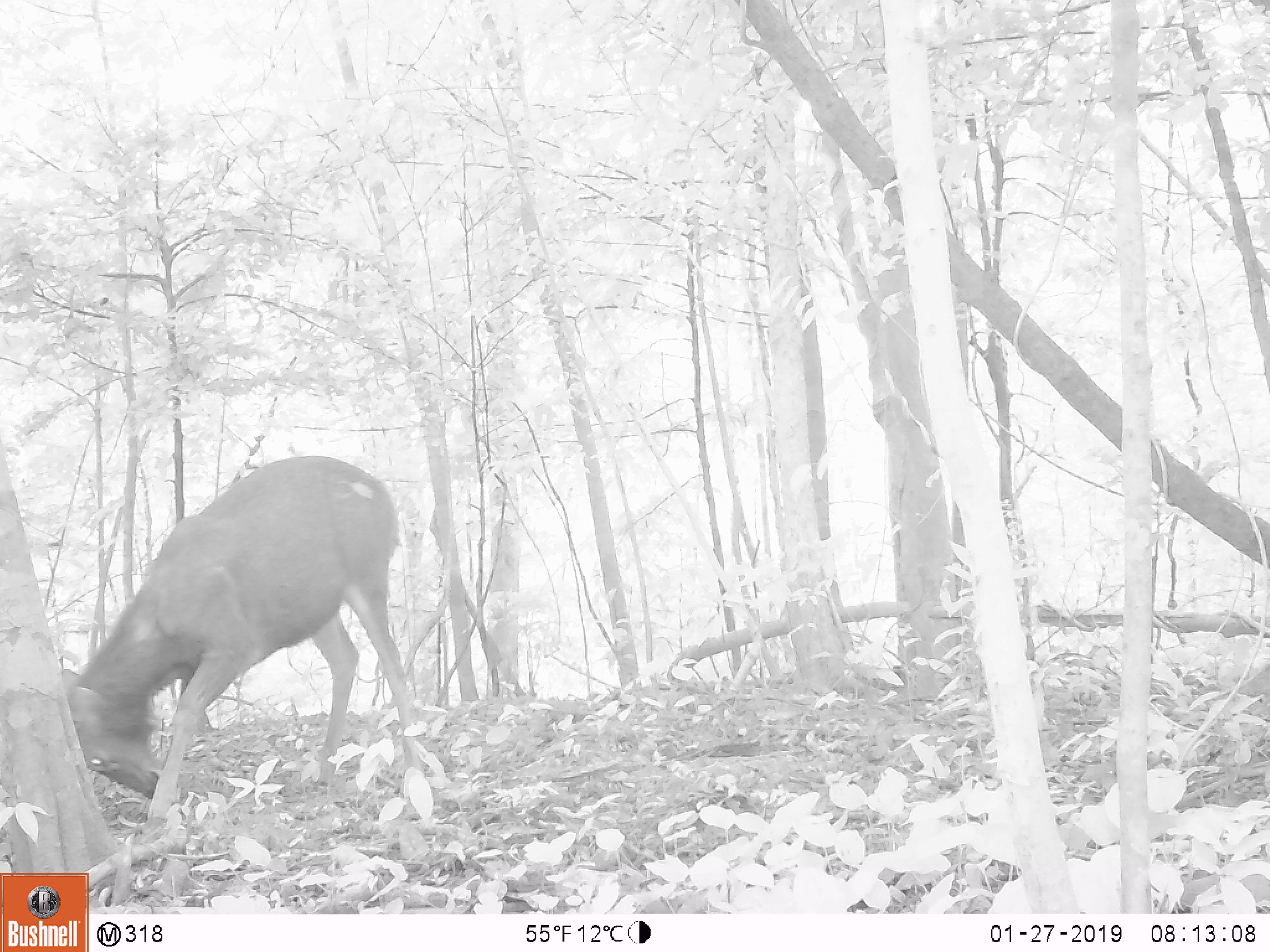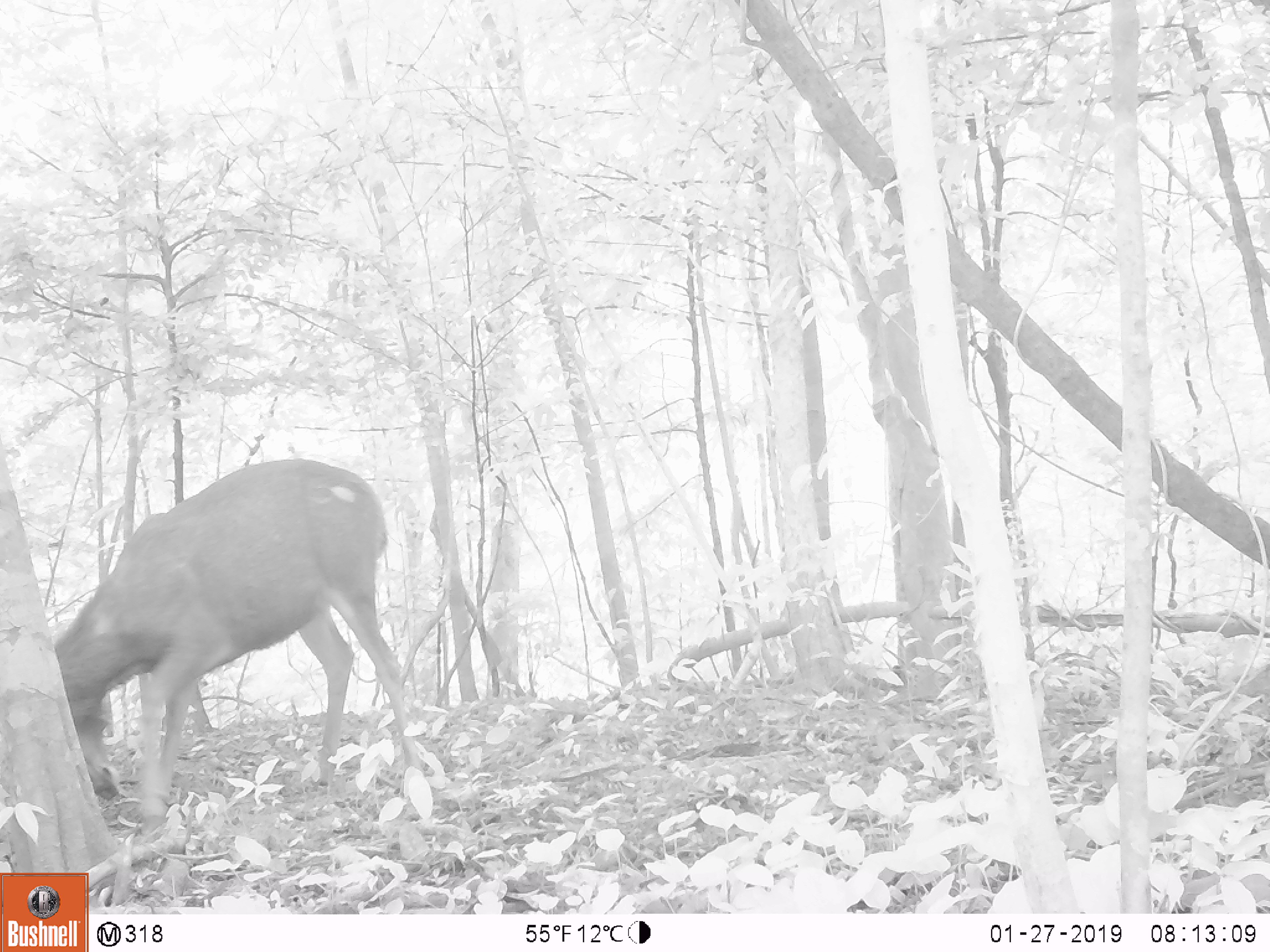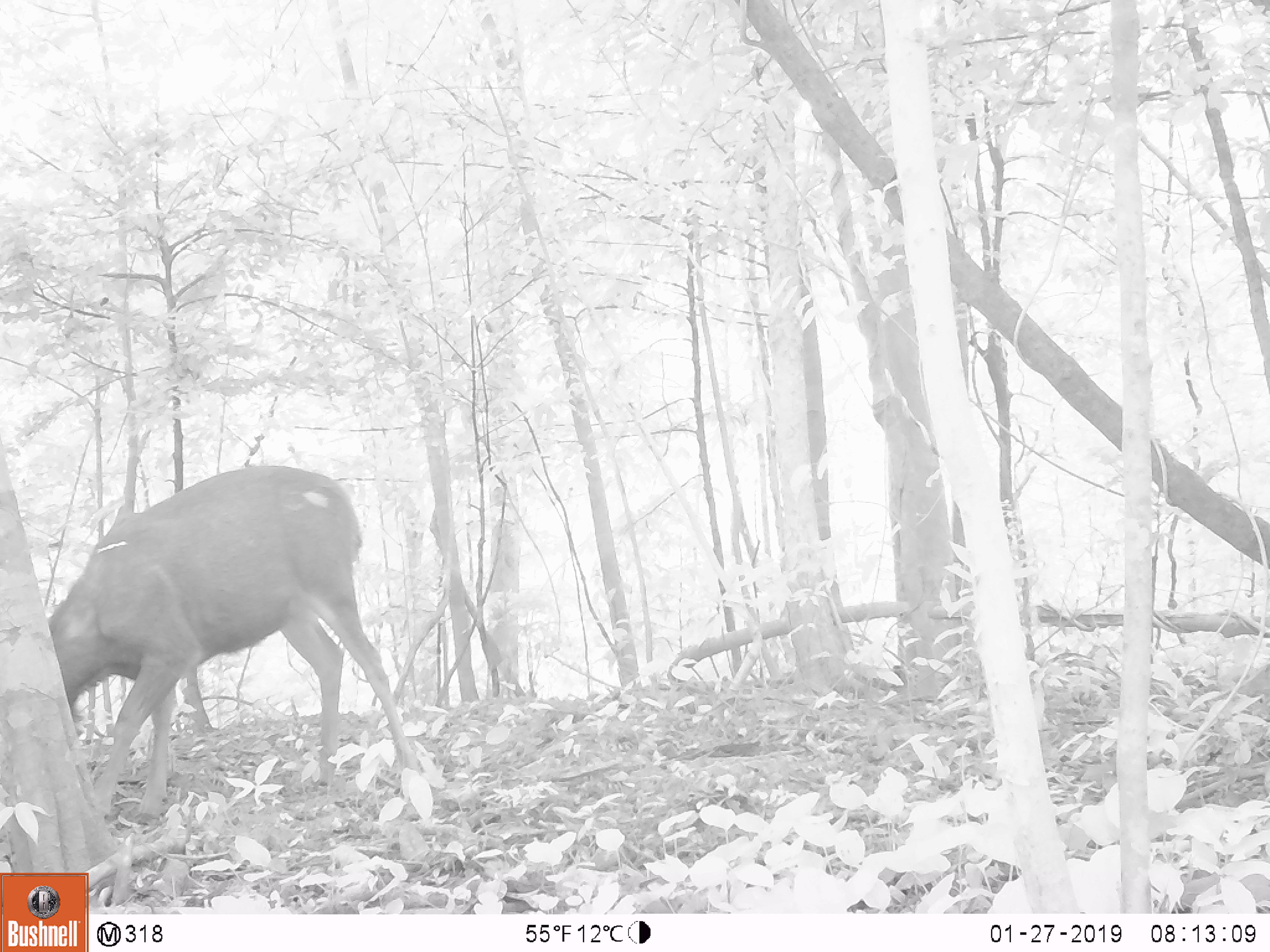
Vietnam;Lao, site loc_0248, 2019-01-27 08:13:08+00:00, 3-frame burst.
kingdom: Animalia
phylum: Chordata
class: Mammalia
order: Artiodactyla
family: Cervidae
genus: Rusa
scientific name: Rusa unicolor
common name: sambar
Sambar (Rusa unicolor). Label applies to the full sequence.